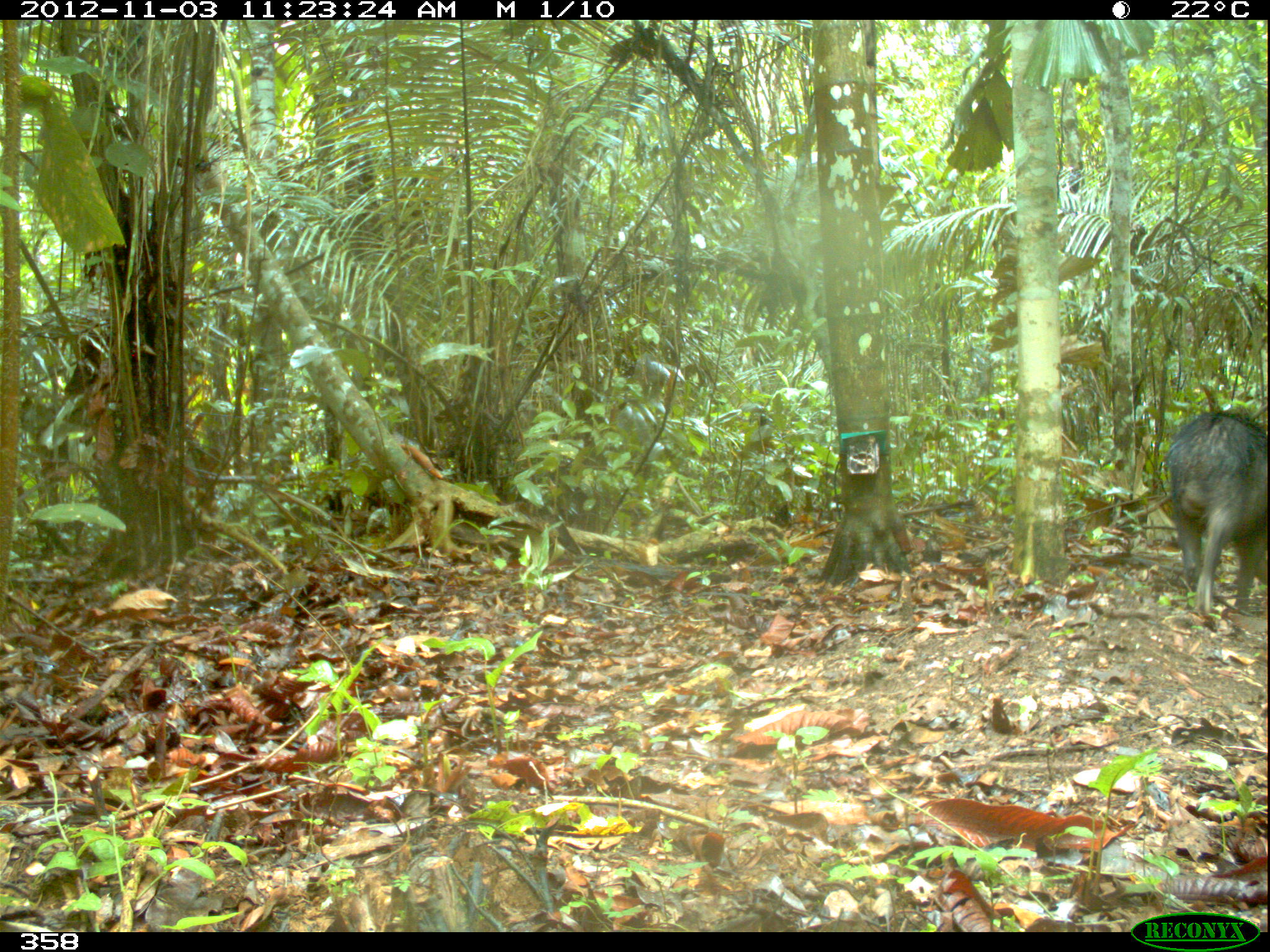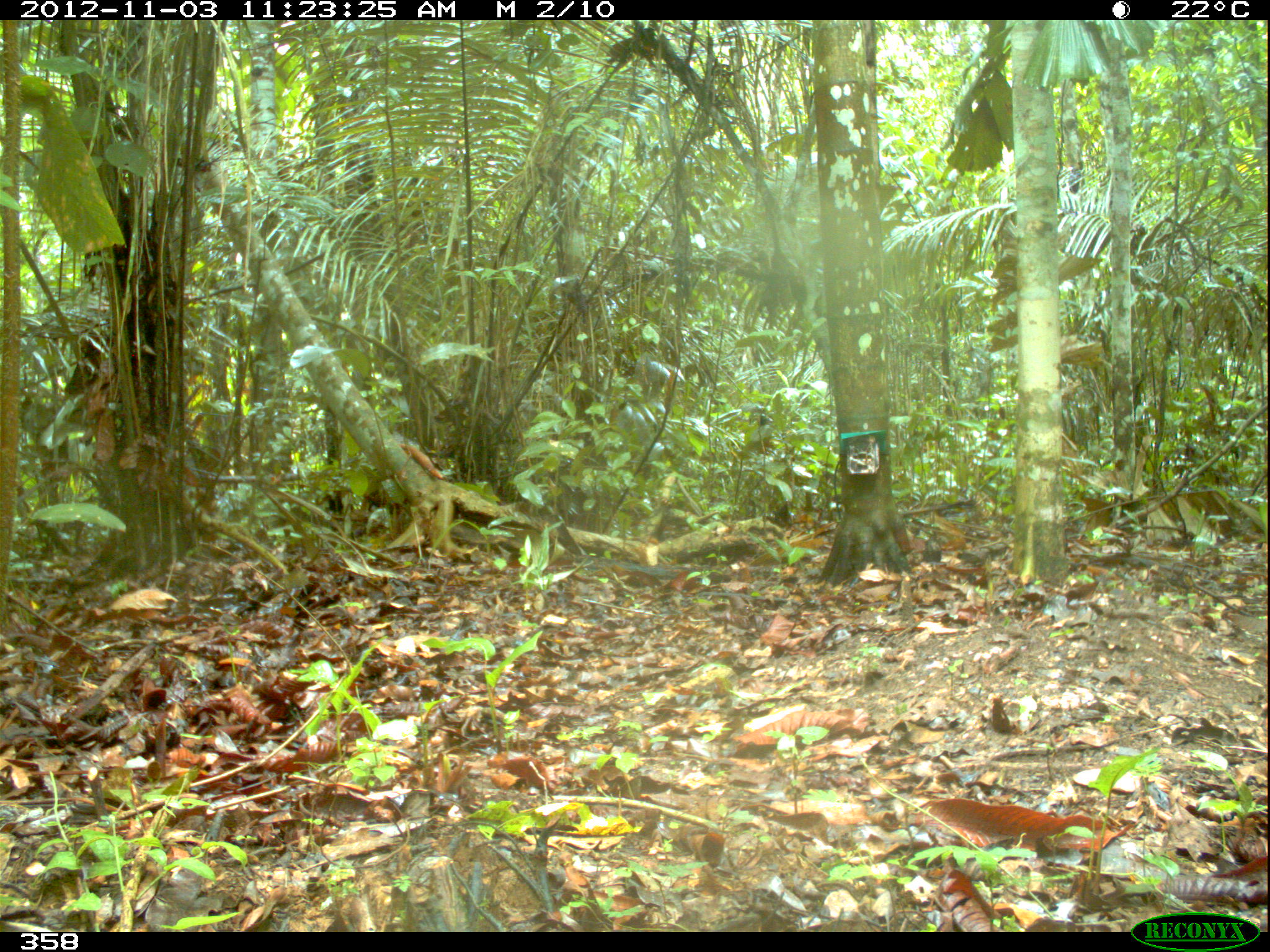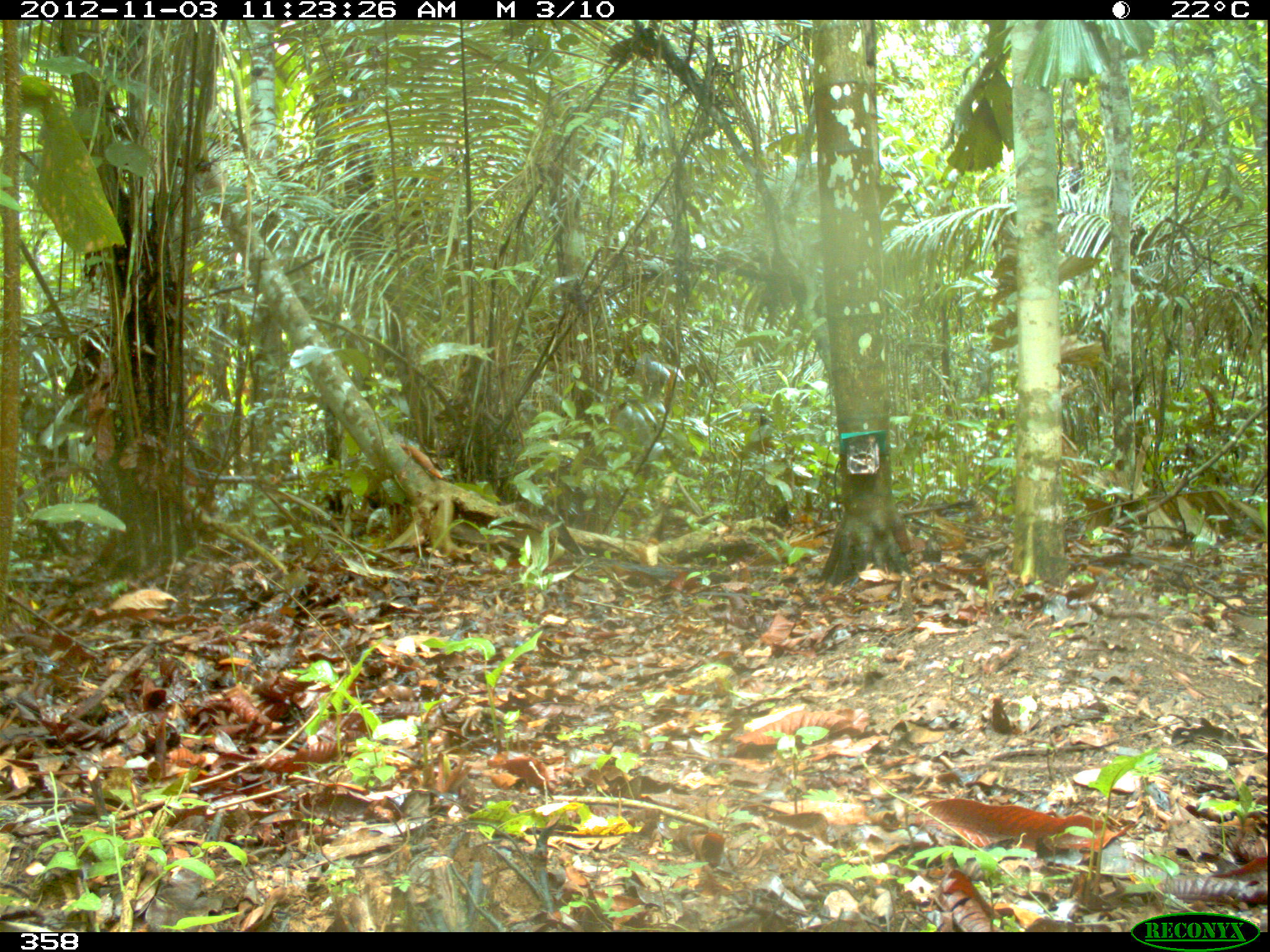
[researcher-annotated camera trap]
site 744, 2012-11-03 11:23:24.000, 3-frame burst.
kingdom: Animalia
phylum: Chordata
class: Mammalia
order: Artiodactyla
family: Tayassuidae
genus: Tayassu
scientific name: Tayassu pecari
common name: white-lipped peccary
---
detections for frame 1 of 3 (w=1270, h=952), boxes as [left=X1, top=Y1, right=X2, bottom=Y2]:
tayassu pecari: [left=1164, top=411, right=1268, bottom=611]